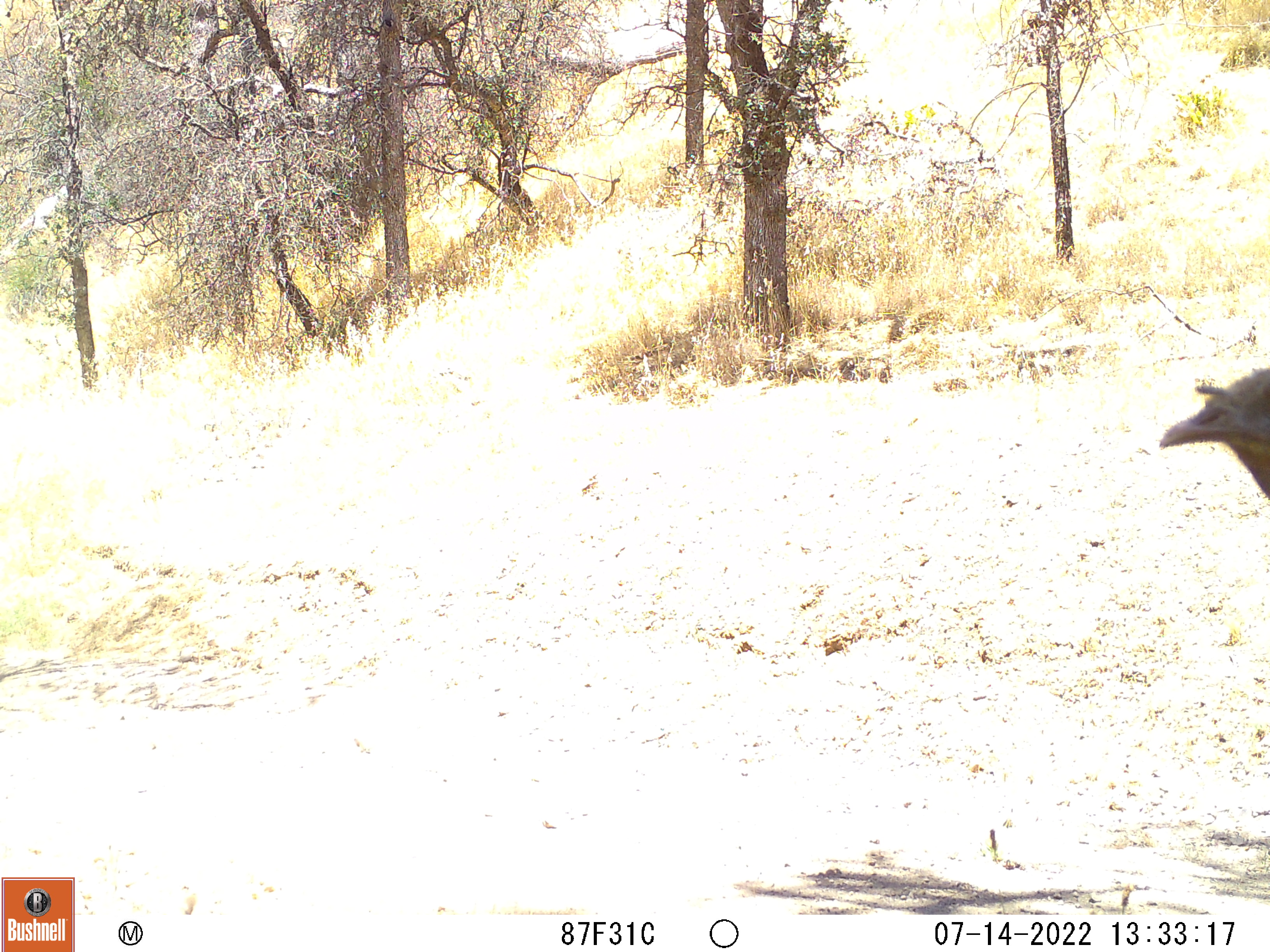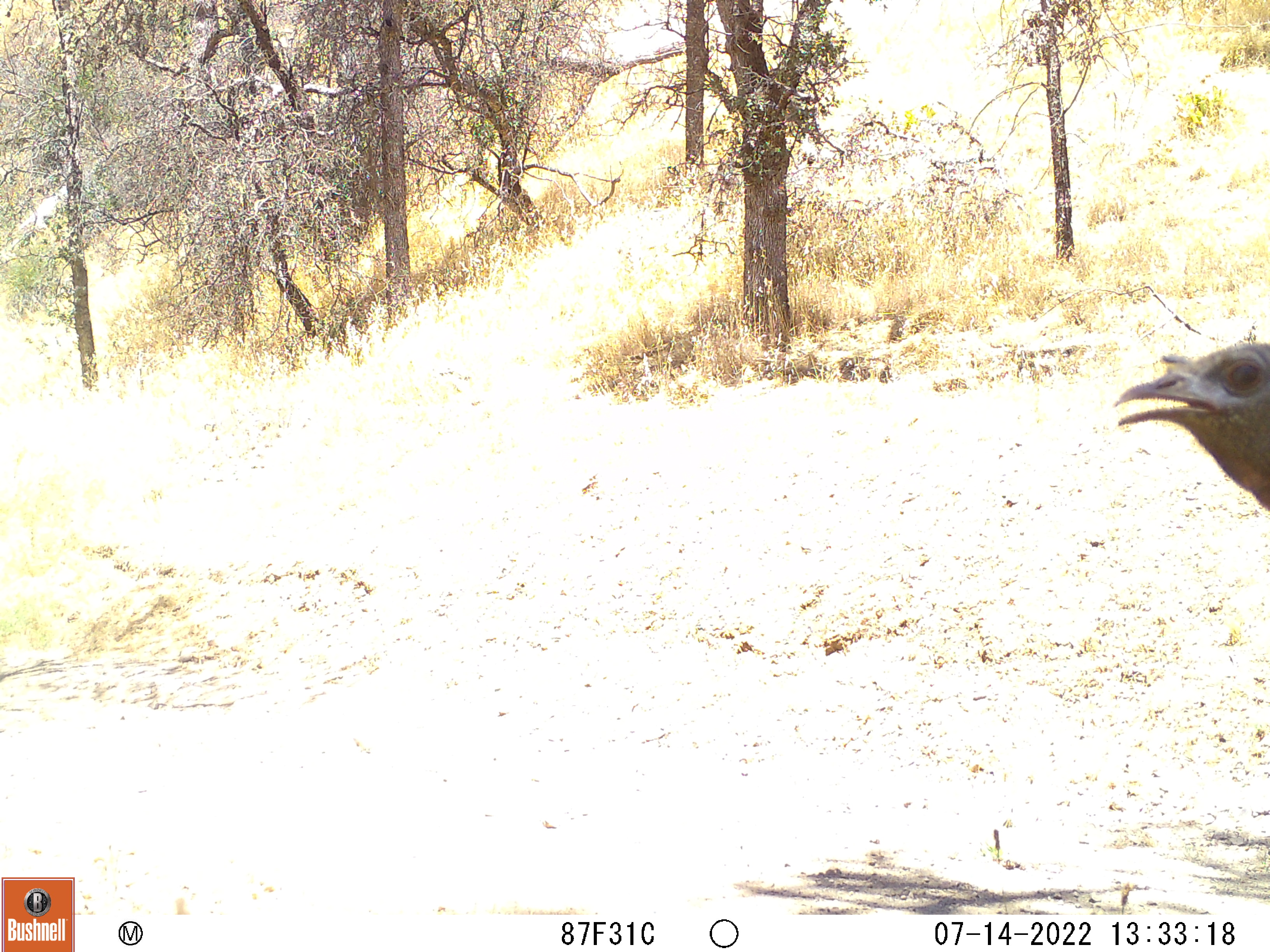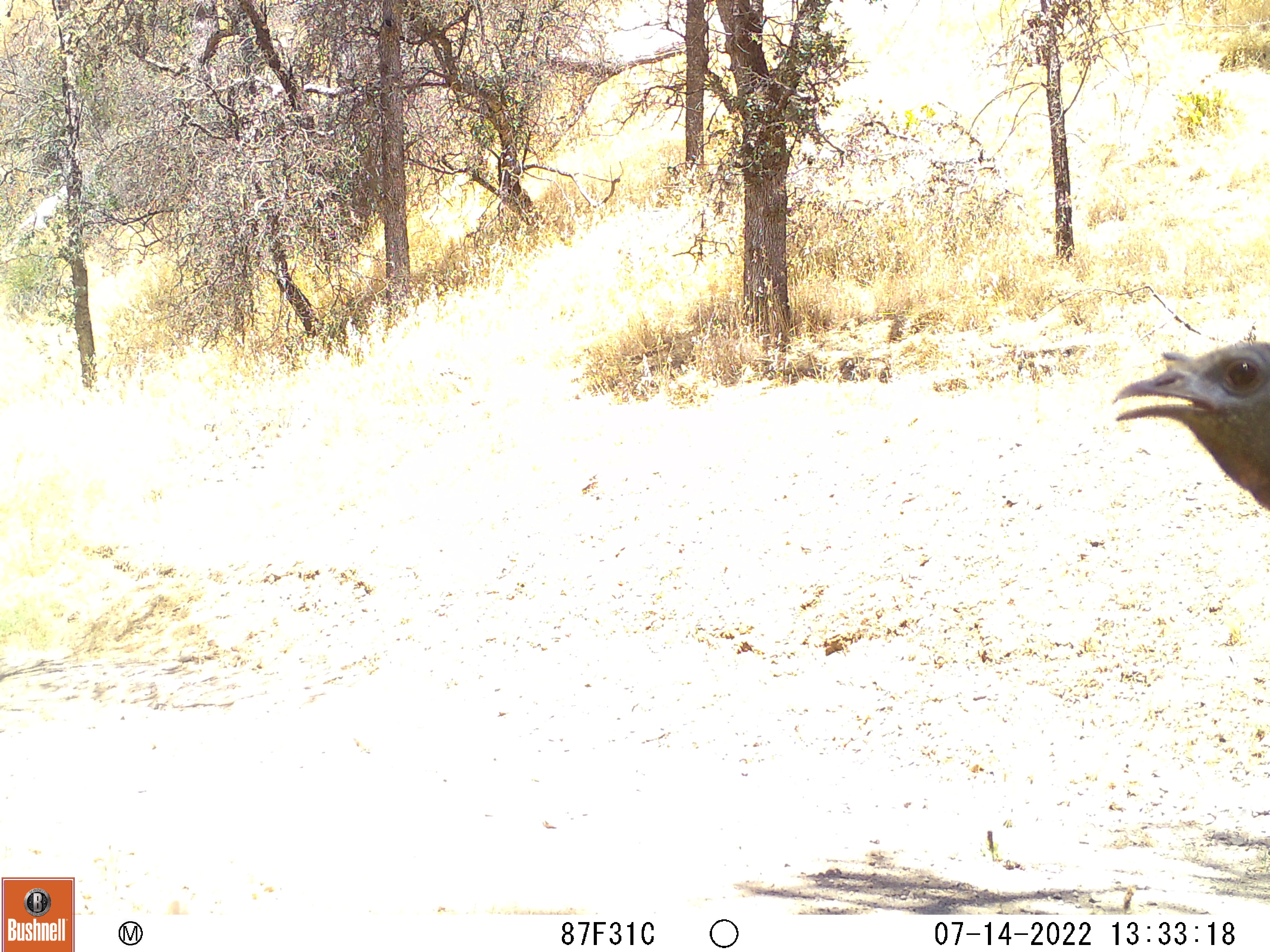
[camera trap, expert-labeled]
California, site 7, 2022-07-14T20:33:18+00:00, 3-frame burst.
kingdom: Animalia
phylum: Chordata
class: Aves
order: Galliformes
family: Phasianidae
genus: Meleagris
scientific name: Meleagris gallopavo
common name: turkey